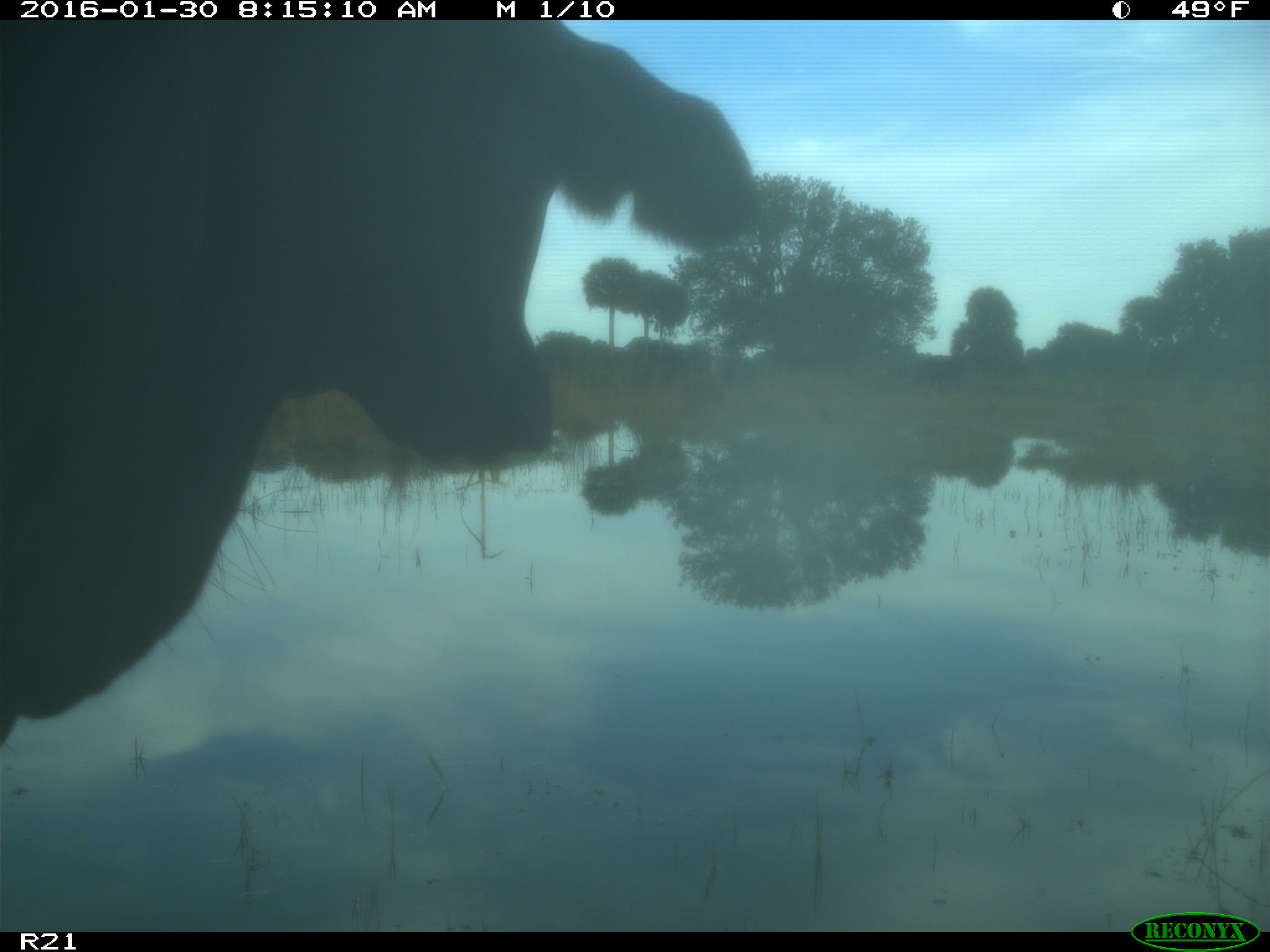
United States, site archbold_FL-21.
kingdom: Animalia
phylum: Chordata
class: Mammalia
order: Artiodactyla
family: Bovidae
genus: Bos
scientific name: Bos taurus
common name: domestic cow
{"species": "Bos taurus (domestic cow)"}